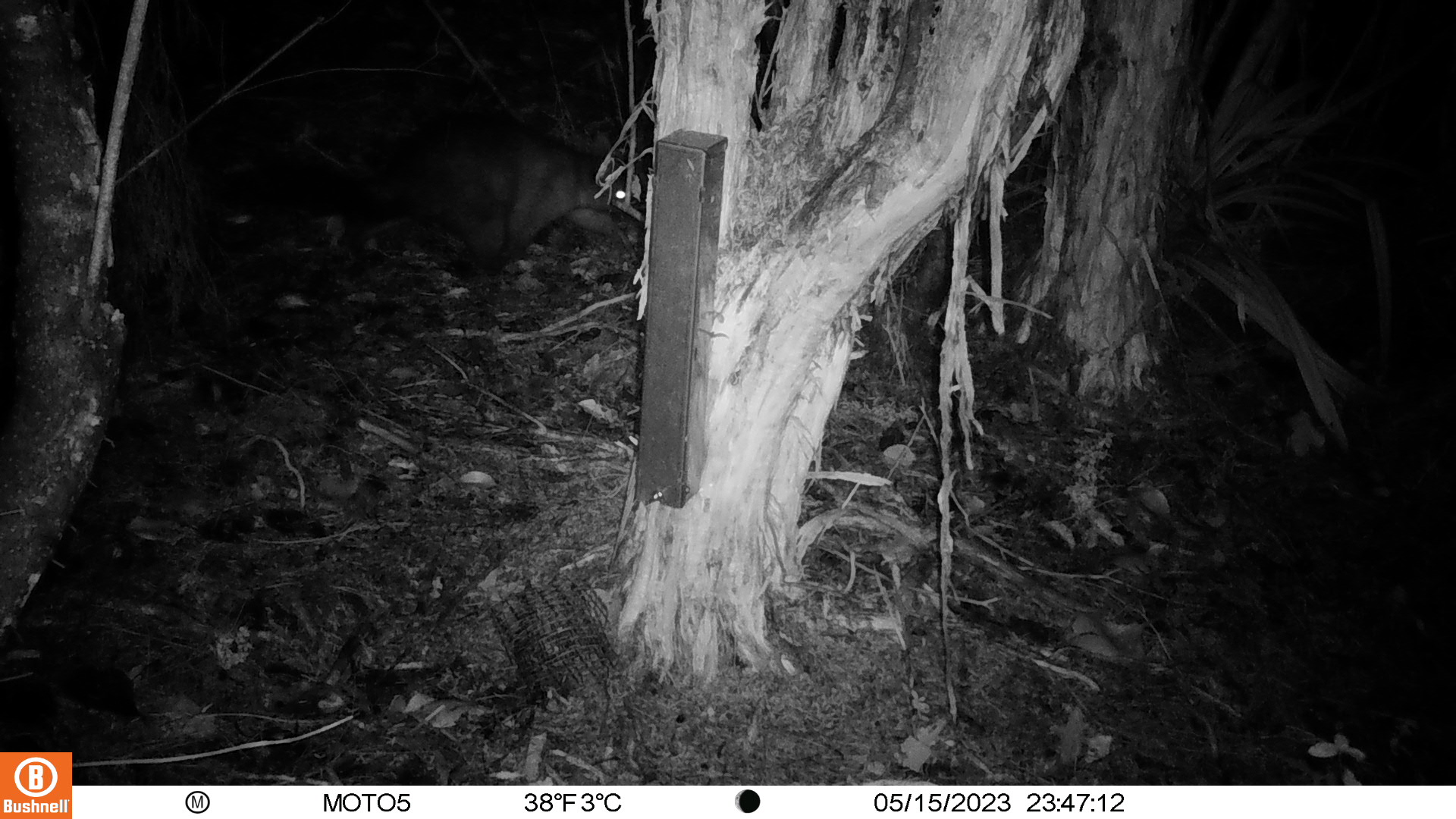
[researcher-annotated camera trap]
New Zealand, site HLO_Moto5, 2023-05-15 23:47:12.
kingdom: Animalia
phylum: Chordata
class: Mammalia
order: Diprotodontia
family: Phalangeridae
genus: Trichosurus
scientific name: Trichosurus vulpecula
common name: common brushtail possum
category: possum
Possum (common brushtail possum) (Trichosurus vulpecula).